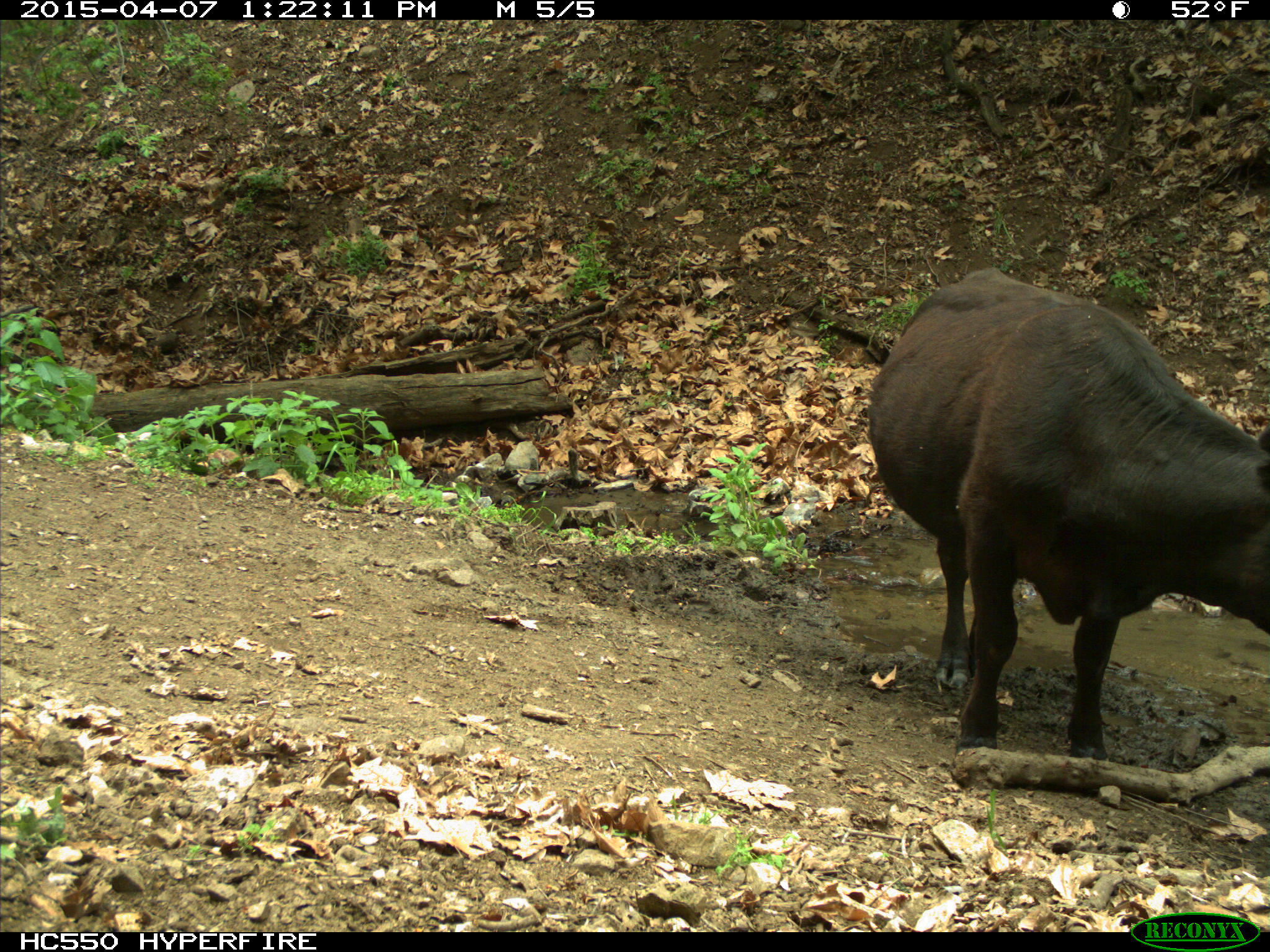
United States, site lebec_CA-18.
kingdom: Animalia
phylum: Chordata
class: Mammalia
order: Artiodactyla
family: Bovidae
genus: Bos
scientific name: Bos taurus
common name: domestic cow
Bos taurus (domestic cow).